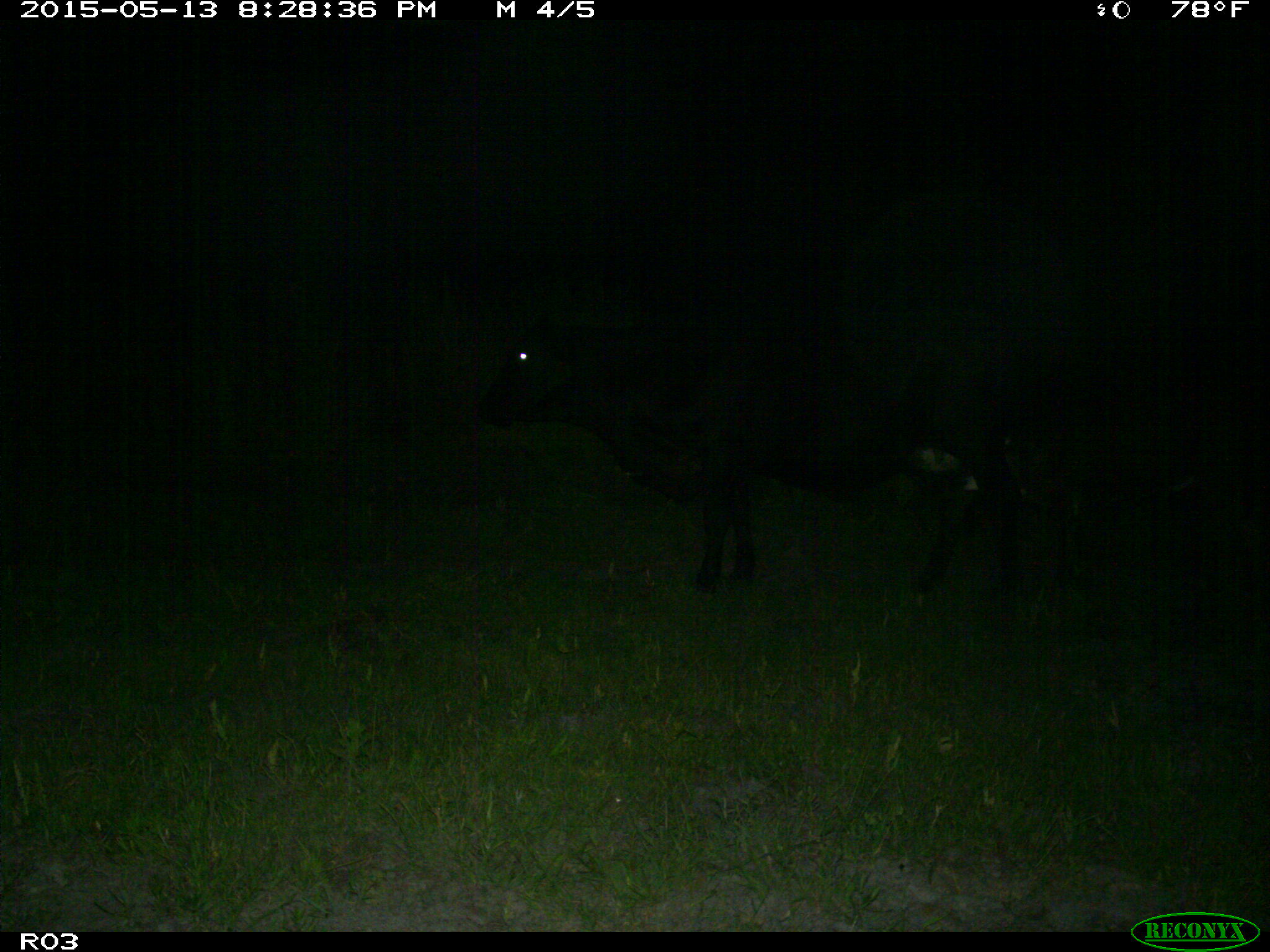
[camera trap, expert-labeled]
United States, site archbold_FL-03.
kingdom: Animalia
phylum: Chordata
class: Mammalia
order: Artiodactyla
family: Bovidae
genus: Bos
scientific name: Bos taurus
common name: domestic cow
Bos taurus (domestic cow).